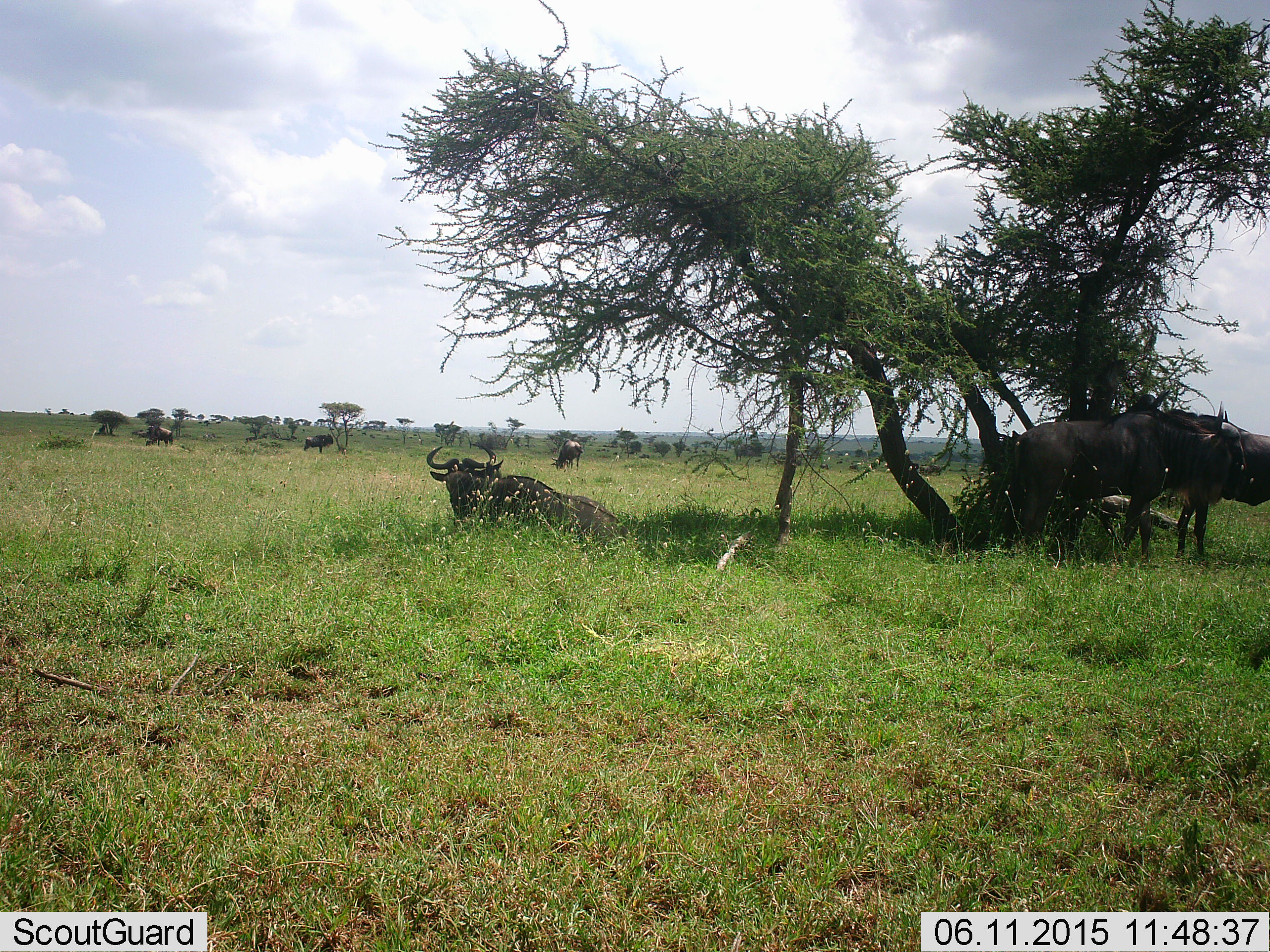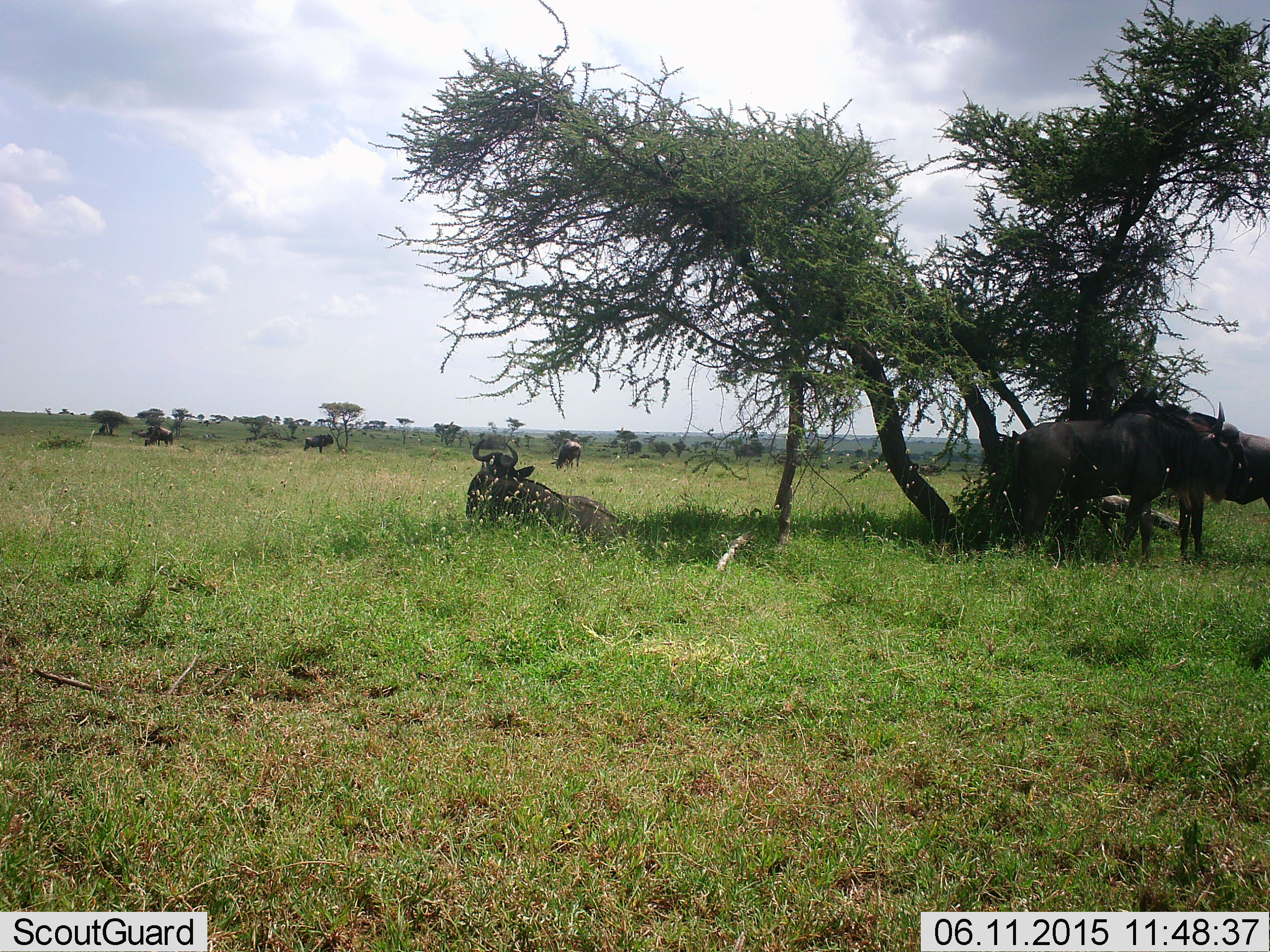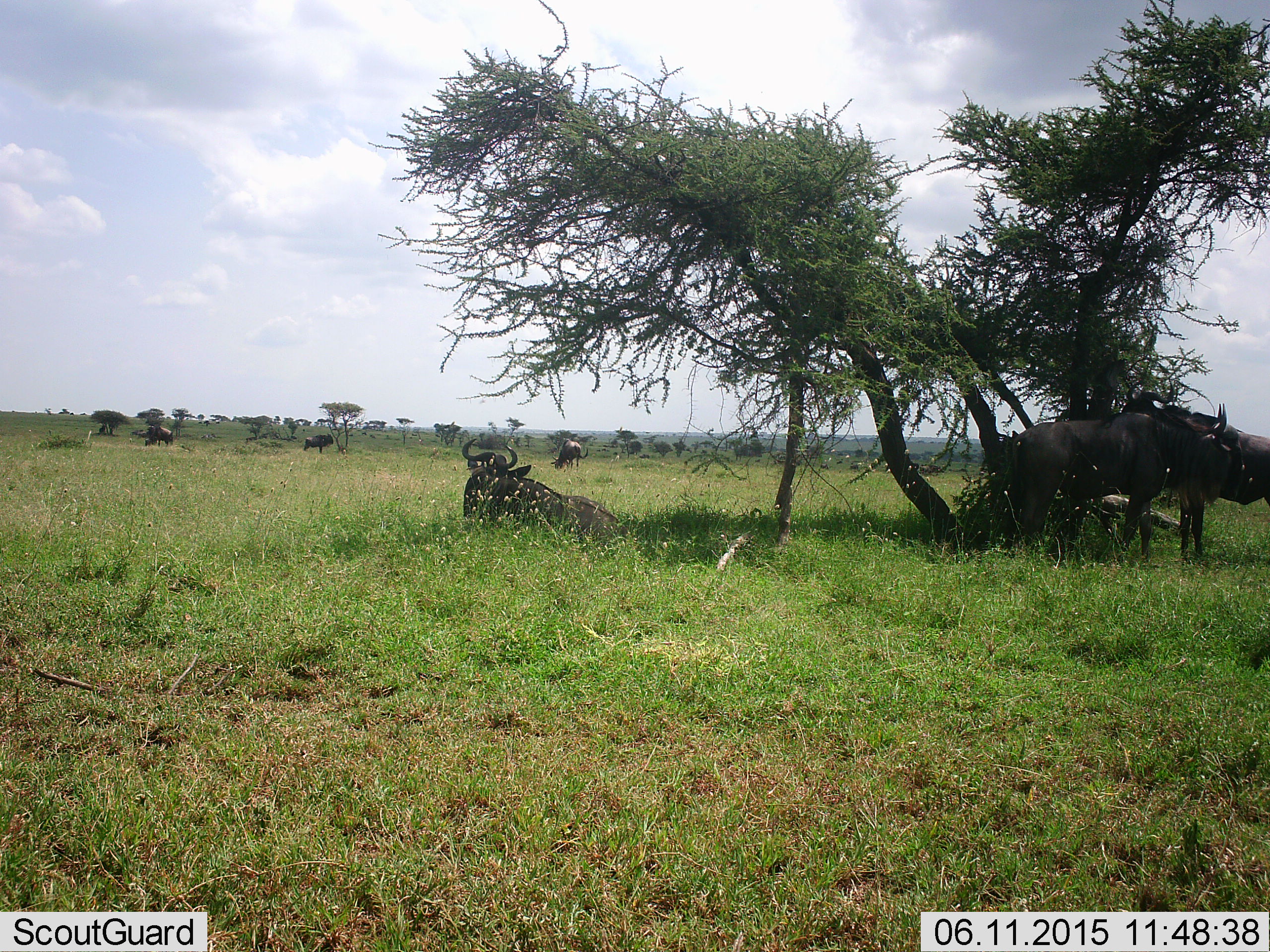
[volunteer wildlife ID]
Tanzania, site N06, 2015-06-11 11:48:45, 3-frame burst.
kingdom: Animalia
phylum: Chordata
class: Mammalia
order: Artiodactyla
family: Bovidae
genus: Connochaetes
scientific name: Connochaetes taurinus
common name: blue wildebeest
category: wildebeest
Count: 6.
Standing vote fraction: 90%.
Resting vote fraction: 100%.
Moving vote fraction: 10%.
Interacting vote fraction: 0%.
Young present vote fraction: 0%.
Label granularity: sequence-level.